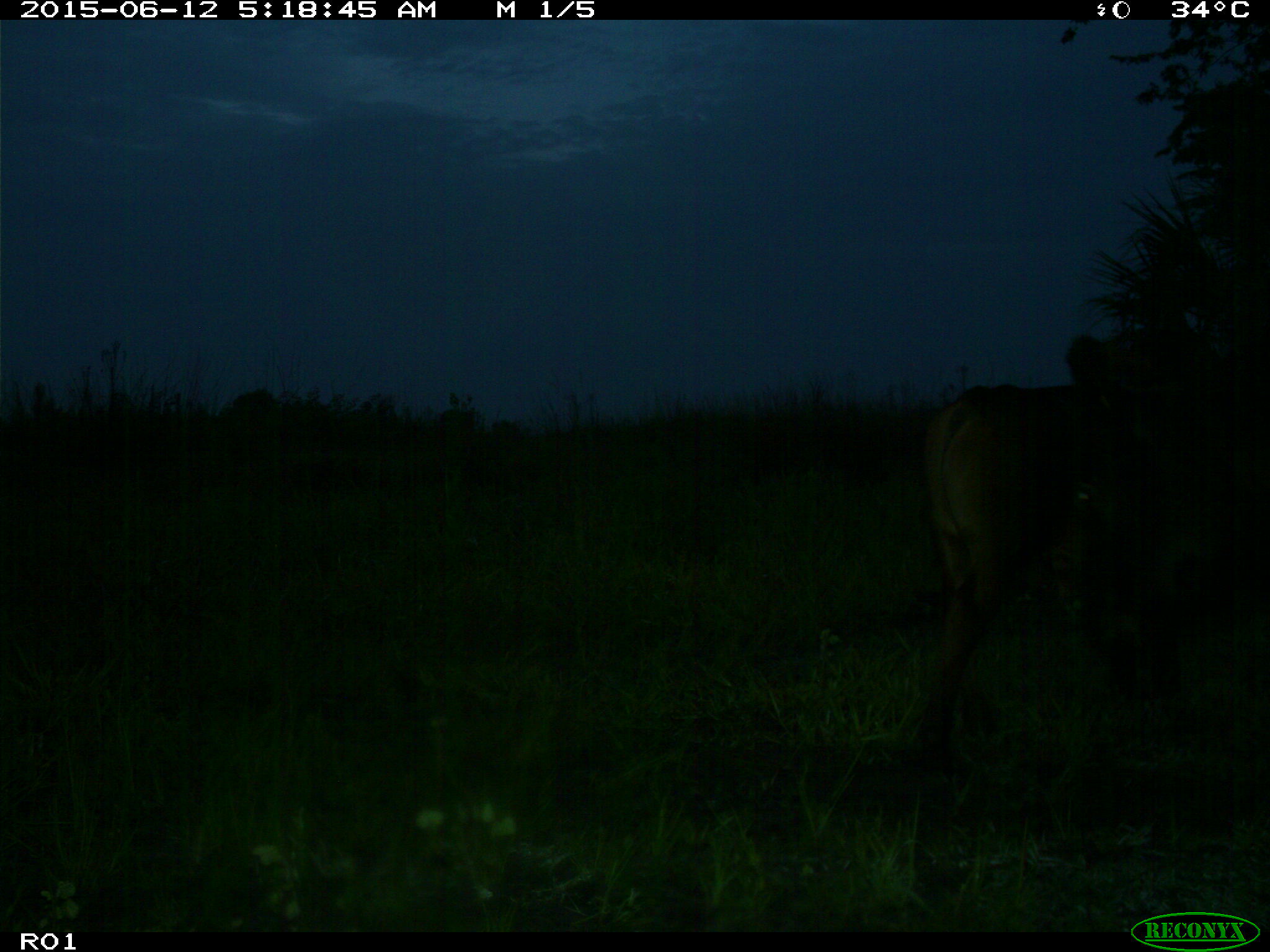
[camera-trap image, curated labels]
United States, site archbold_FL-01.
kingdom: Animalia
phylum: Chordata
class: Mammalia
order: Artiodactyla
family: Bovidae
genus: Bos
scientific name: Bos taurus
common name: domestic cow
Bos taurus (domestic cow).